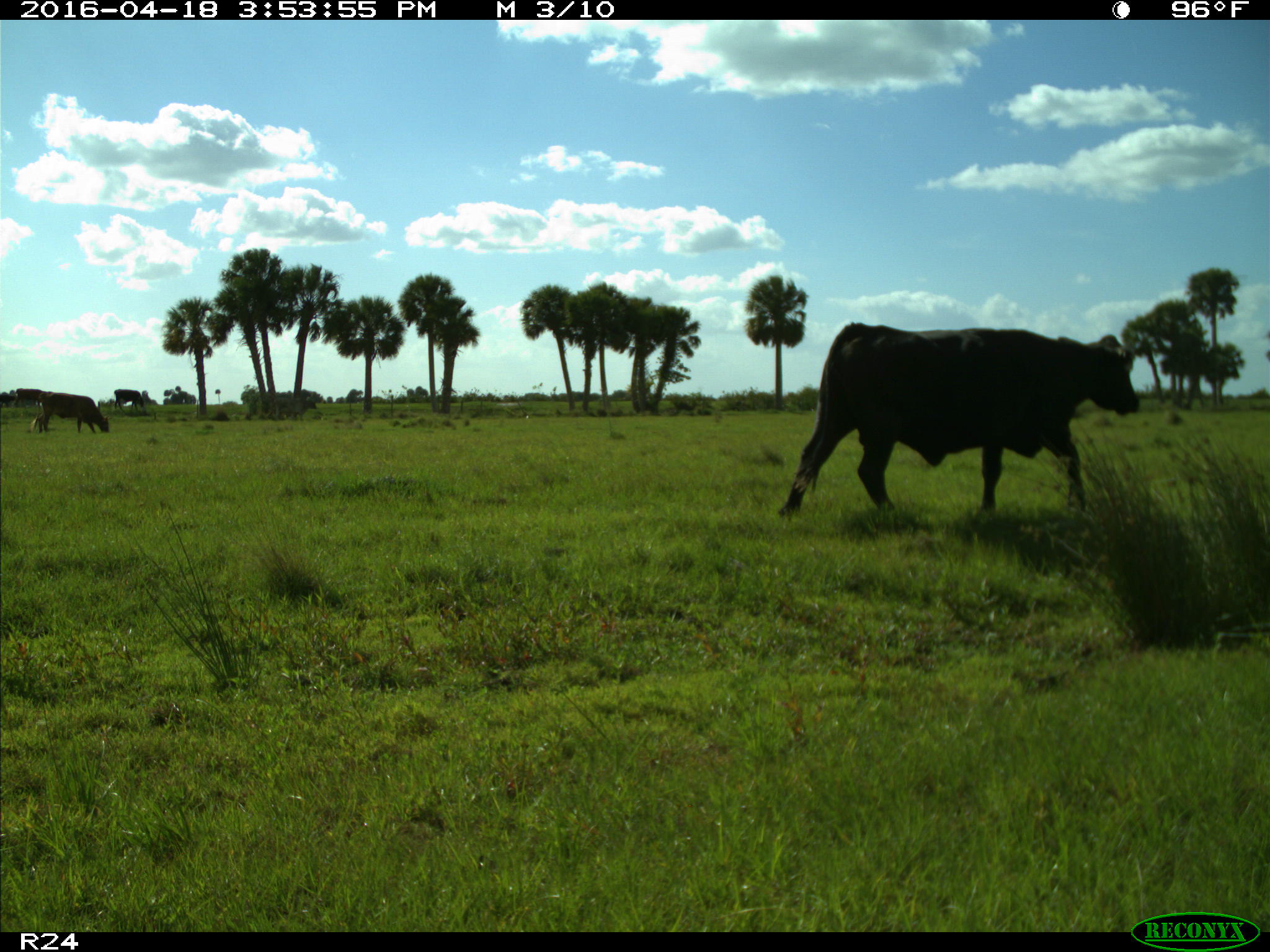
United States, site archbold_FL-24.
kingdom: Animalia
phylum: Chordata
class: Mammalia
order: Artiodactyla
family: Bovidae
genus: Bos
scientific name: Bos taurus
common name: domestic cow